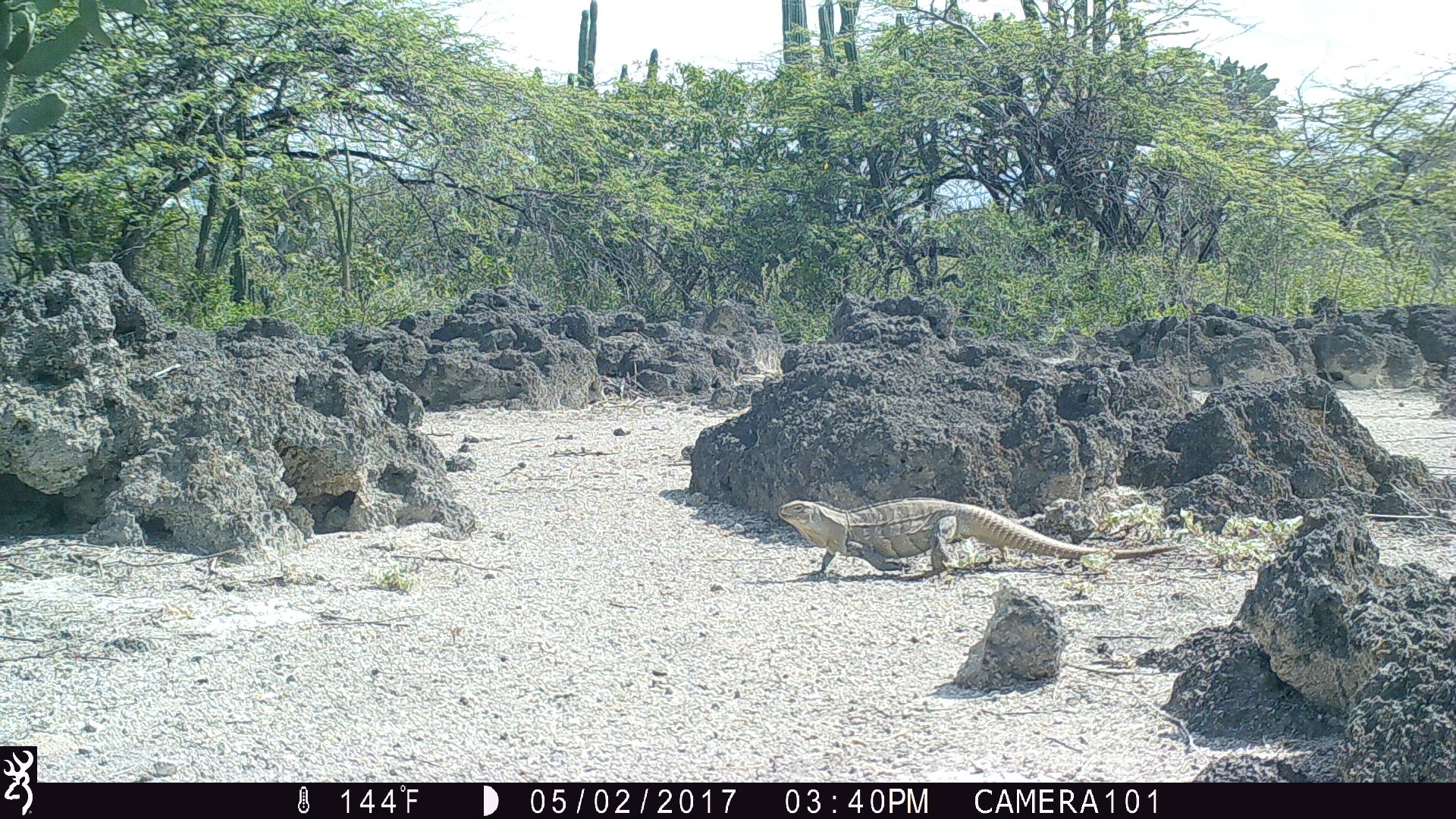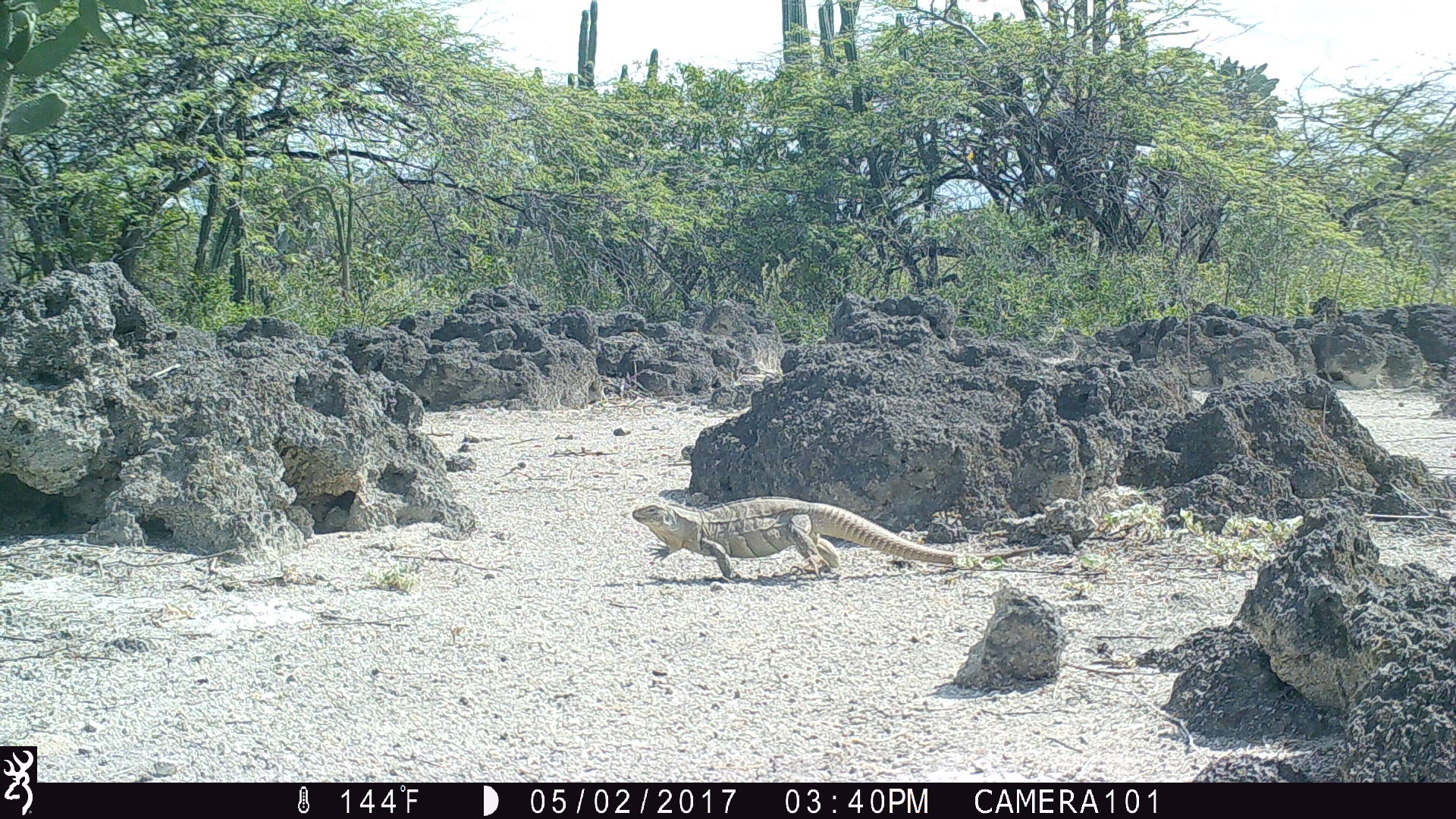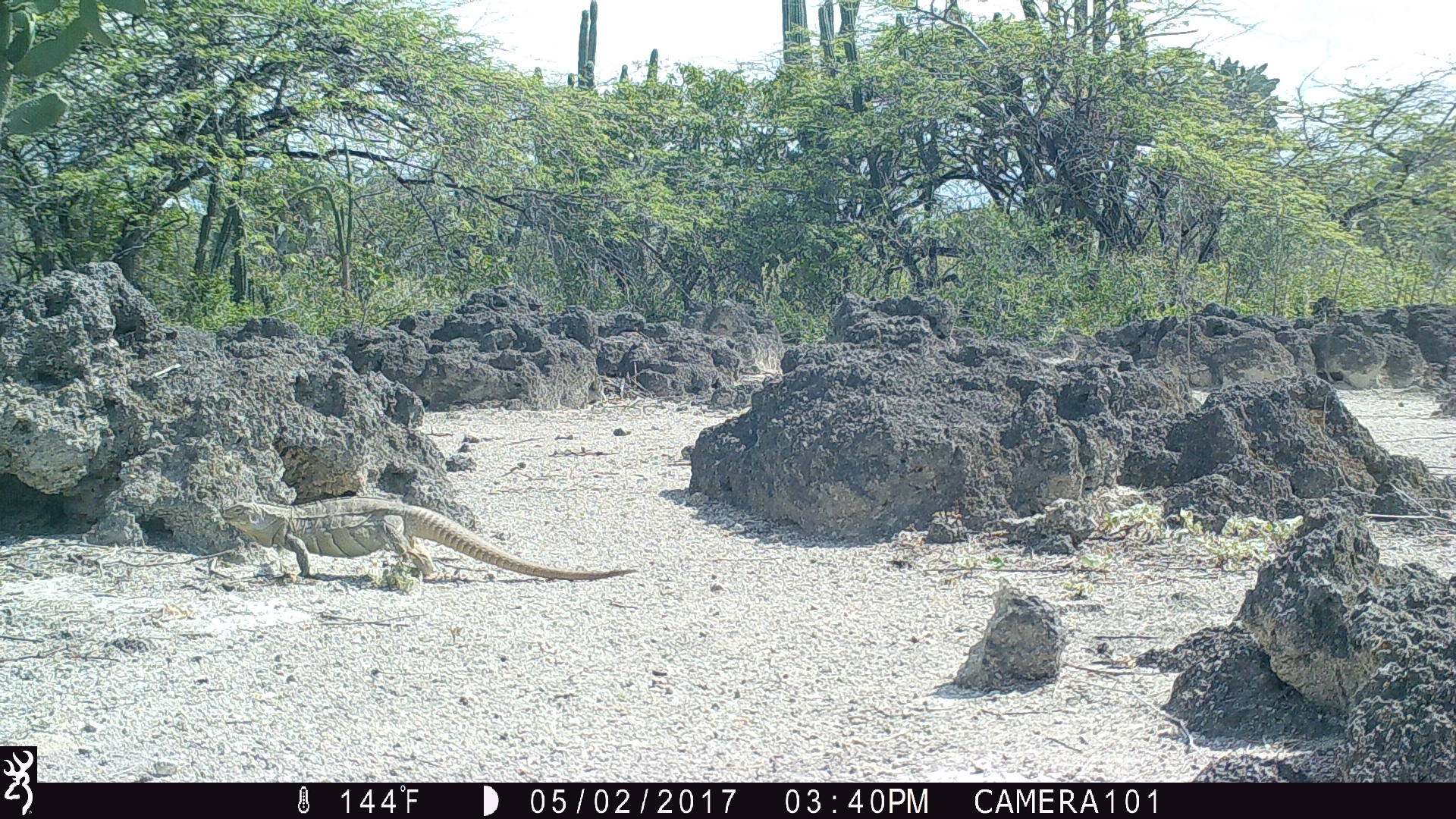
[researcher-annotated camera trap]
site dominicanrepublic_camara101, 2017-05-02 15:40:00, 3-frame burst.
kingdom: Animalia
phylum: Chordata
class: Reptilia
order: Squamata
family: Iguanidae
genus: Iguana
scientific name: Iguana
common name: typical iguanas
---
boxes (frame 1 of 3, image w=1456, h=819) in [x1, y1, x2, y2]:
iguana: [769, 497, 1181, 583]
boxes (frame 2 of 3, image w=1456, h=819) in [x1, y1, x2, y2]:
iguana: [623, 494, 958, 582]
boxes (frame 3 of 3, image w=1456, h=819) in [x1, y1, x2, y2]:
iguana: [196, 496, 642, 584]